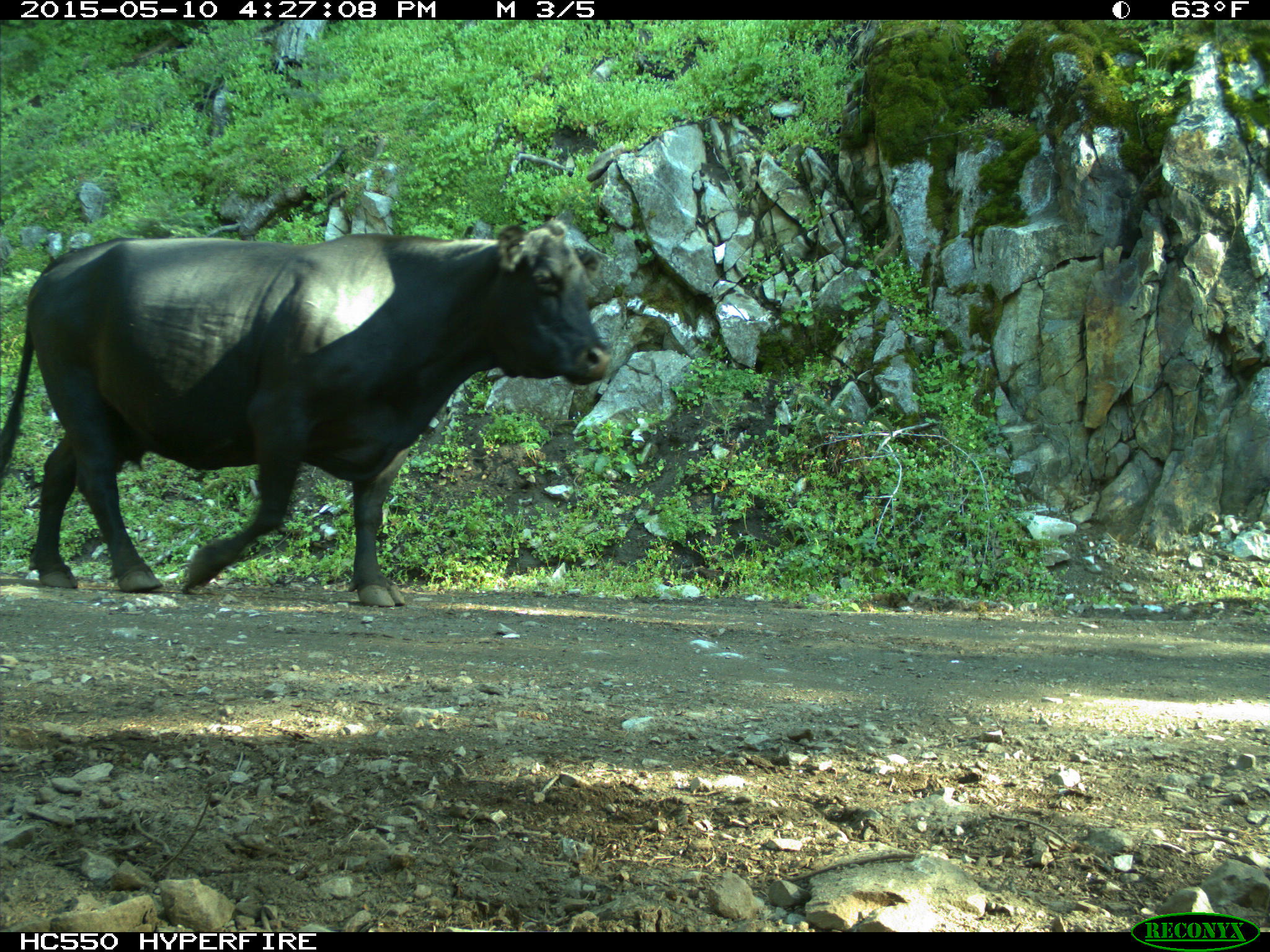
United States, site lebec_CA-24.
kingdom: Animalia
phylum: Chordata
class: Mammalia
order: Artiodactyla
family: Bovidae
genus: Bos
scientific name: Bos taurus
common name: domestic cow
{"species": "Bos taurus (domestic cow)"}